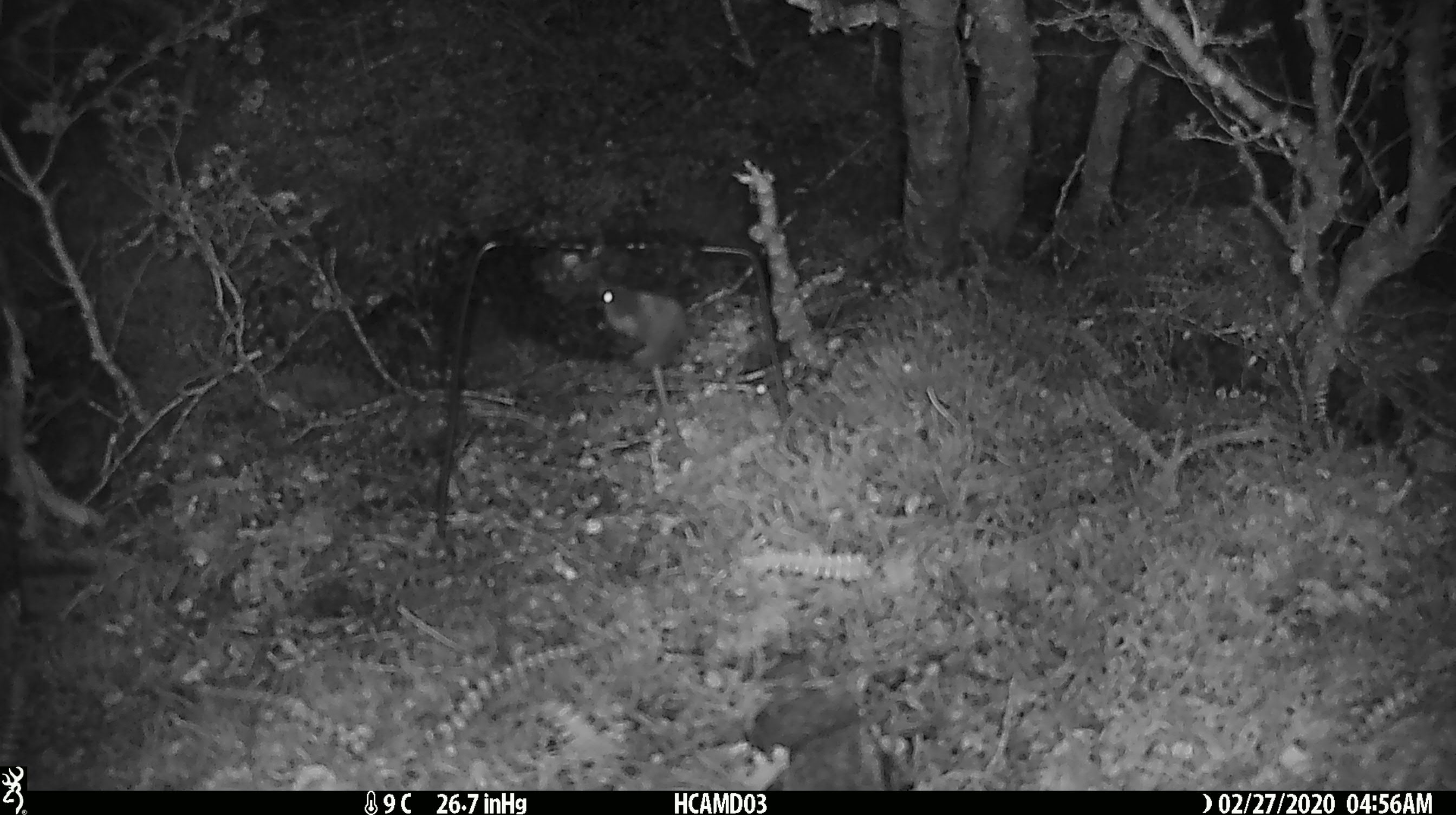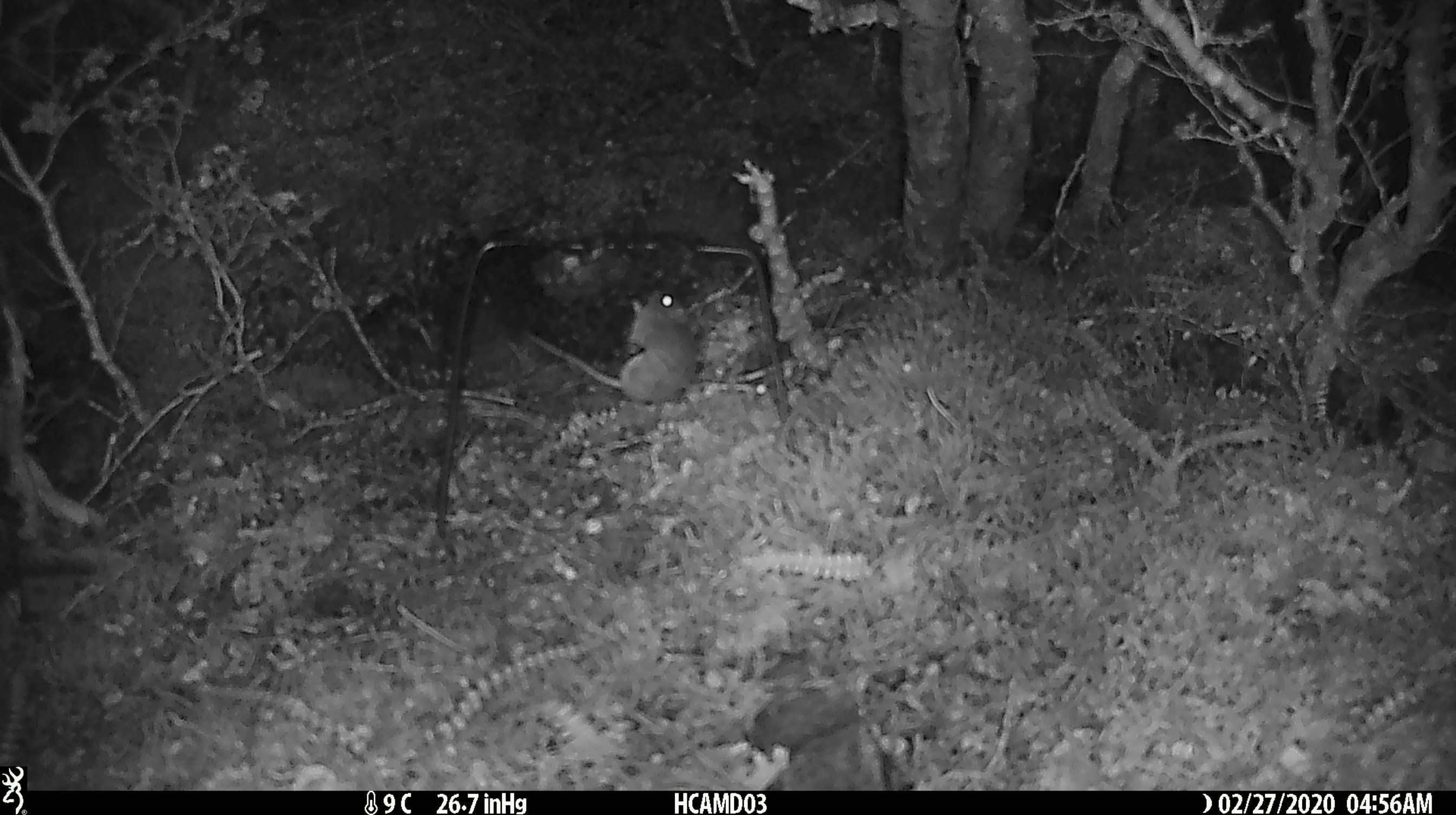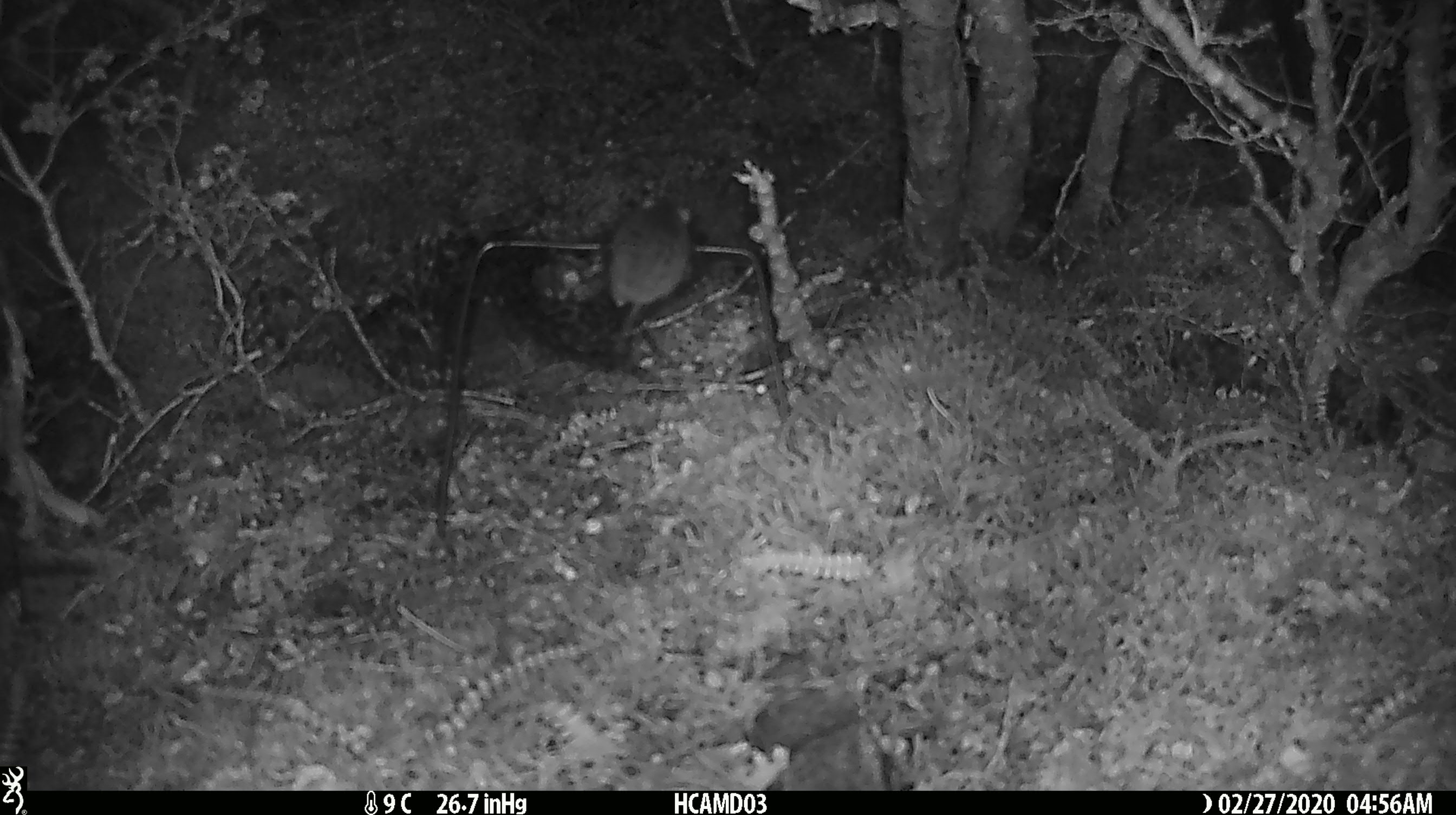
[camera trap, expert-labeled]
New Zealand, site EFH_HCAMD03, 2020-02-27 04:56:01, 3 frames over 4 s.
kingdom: Animalia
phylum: Chordata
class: Mammalia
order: Rodentia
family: Muridae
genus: Mus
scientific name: Mus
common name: mouse